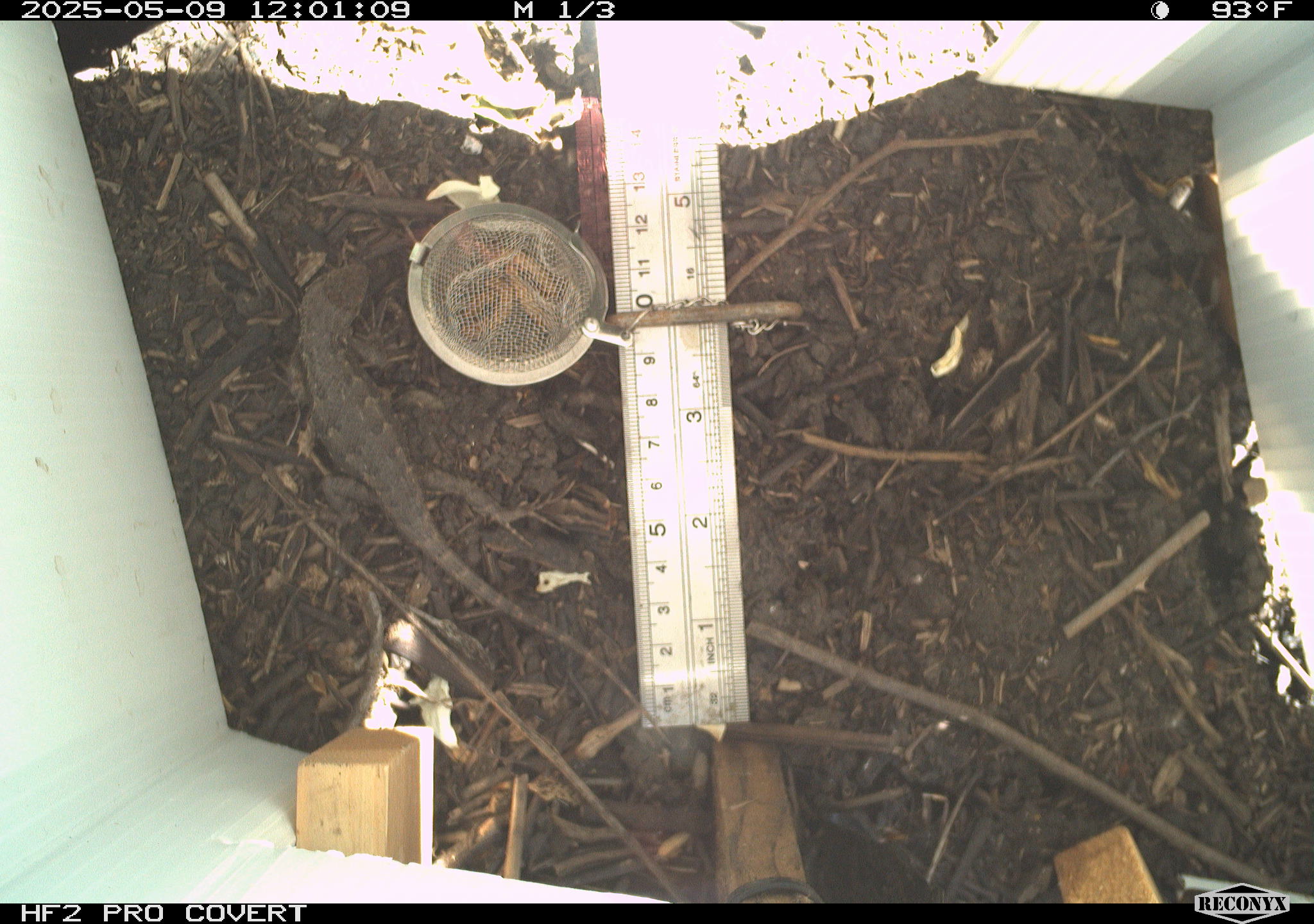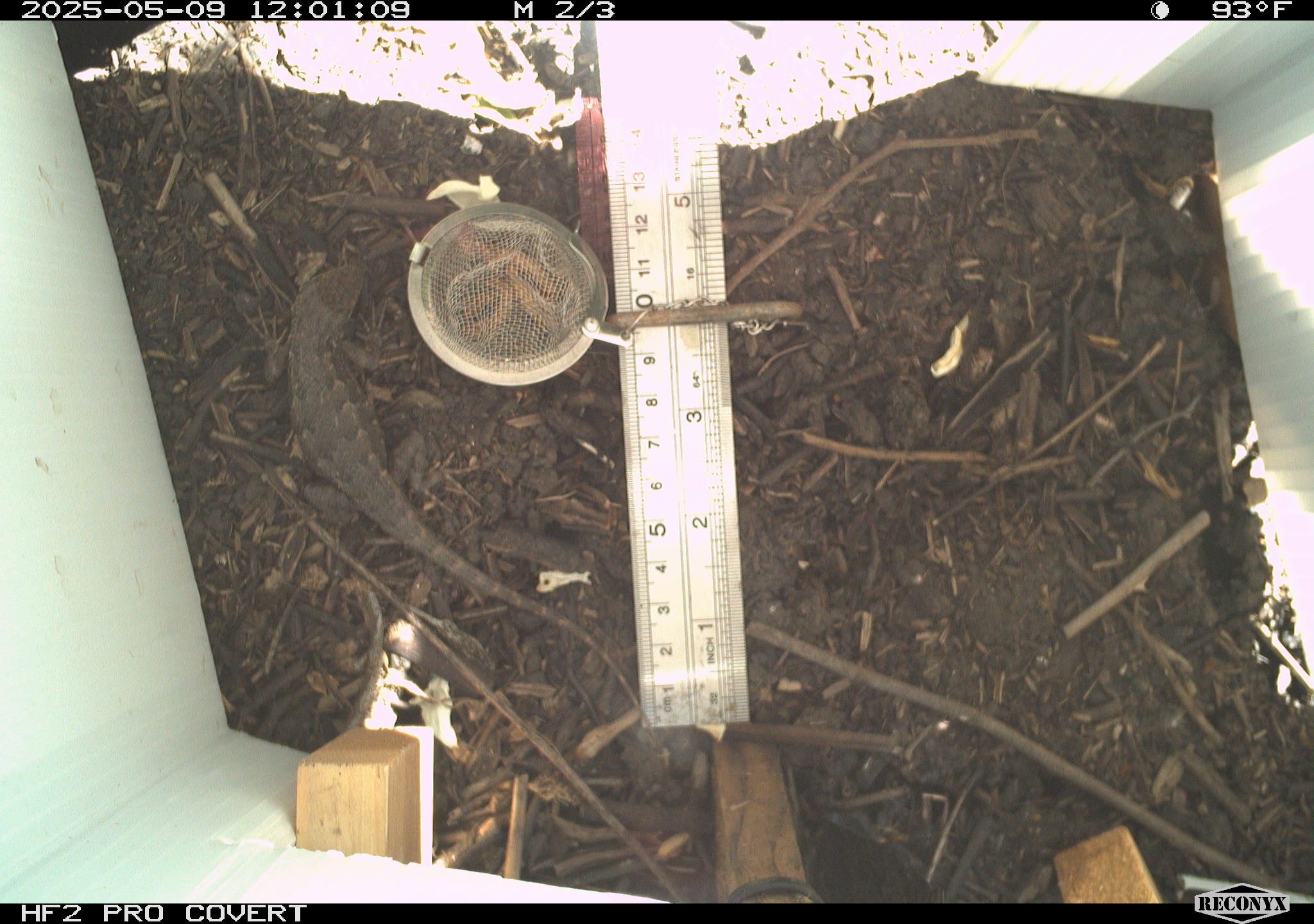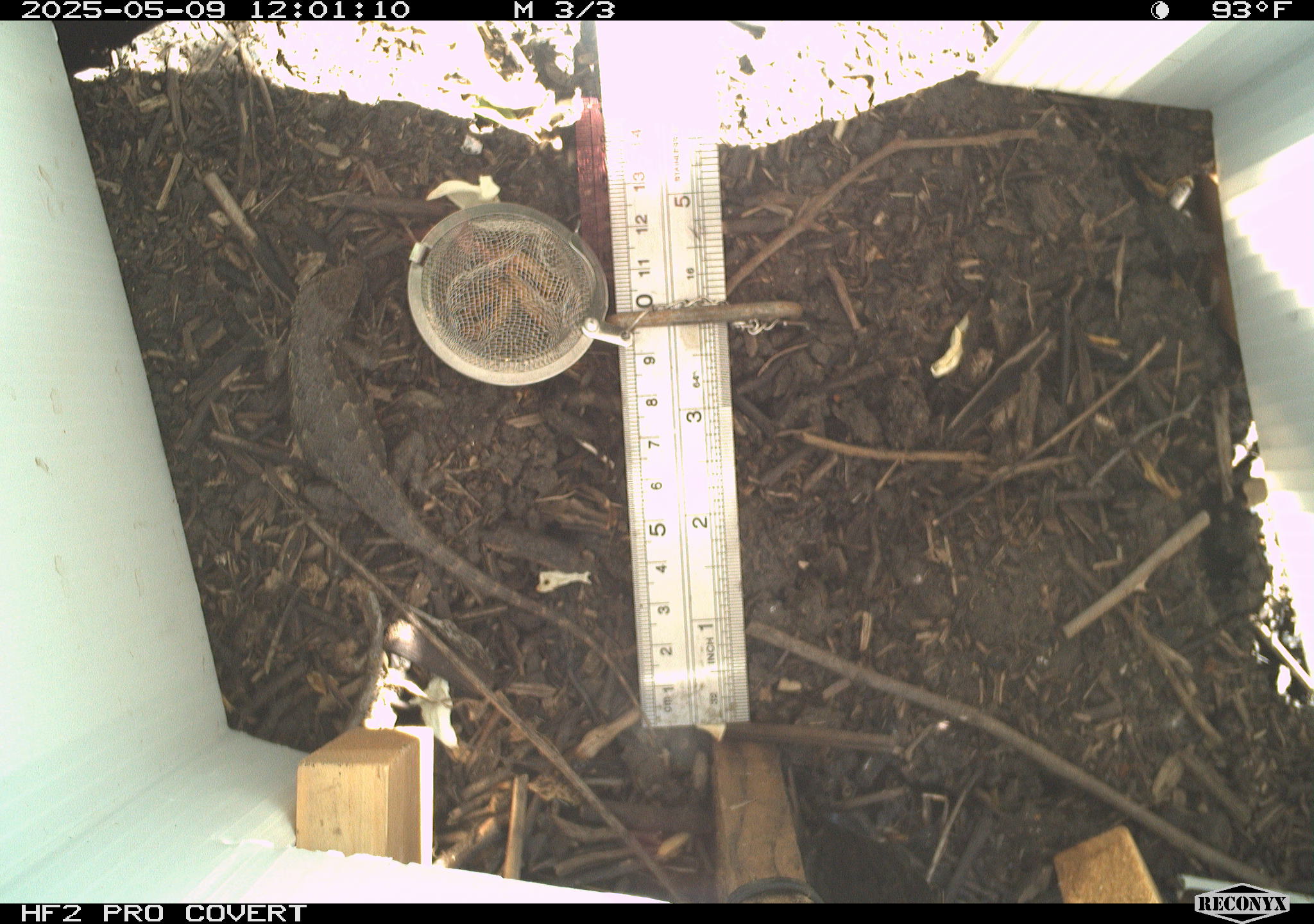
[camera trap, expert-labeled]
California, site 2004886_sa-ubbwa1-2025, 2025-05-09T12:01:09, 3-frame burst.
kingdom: Animalia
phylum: Chordata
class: Reptilia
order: Squamata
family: Phrynosomatidae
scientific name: Phrynosomatidae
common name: north american spiny lizards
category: sceloporus/uta species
Sceloporus/uta species (north american spiny lizards) (Phrynosomatidae).